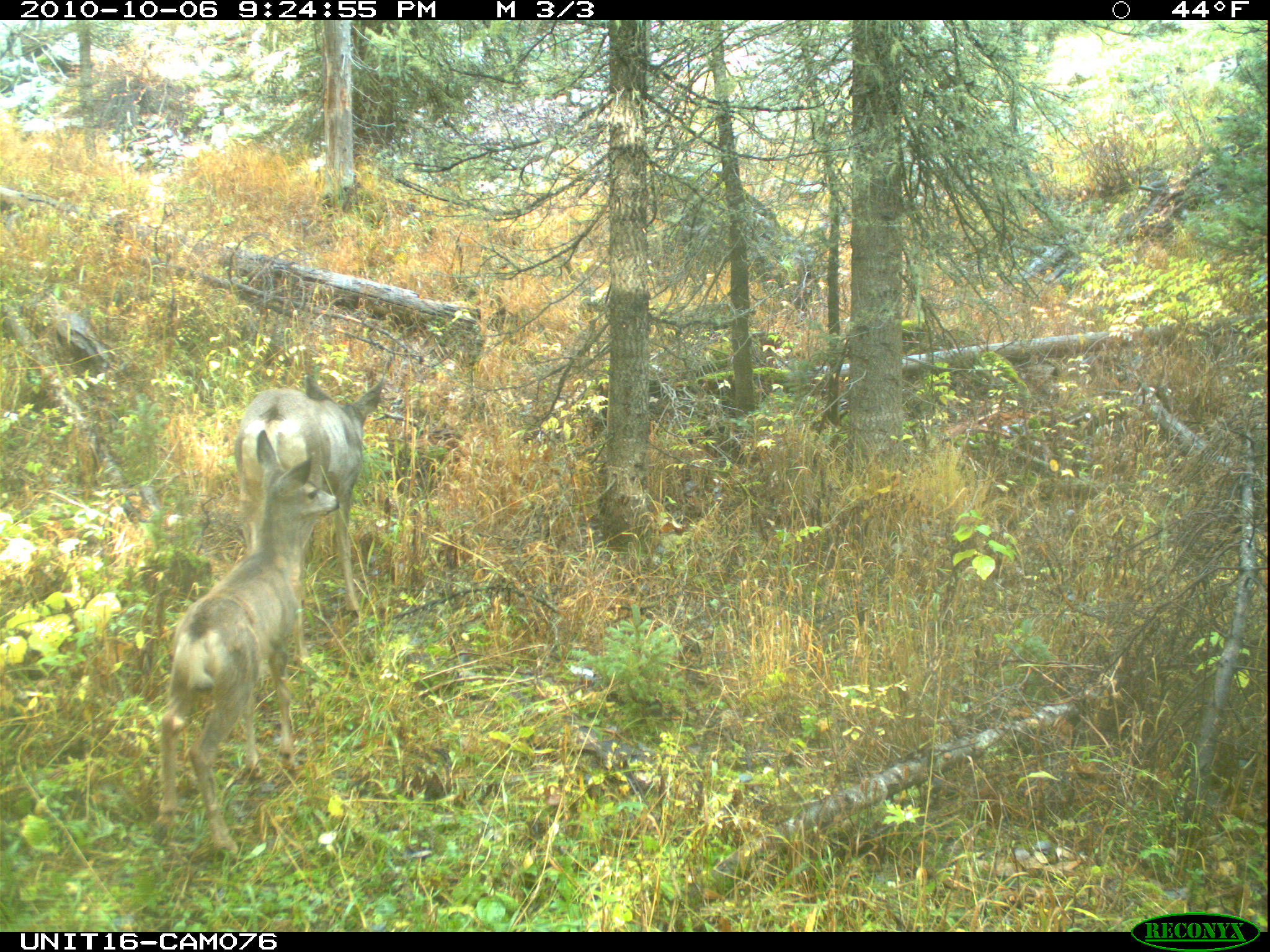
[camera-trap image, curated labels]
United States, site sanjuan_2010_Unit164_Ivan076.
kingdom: Animalia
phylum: Chordata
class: Mammalia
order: Artiodactyla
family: Cervidae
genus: Odocoileus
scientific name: Odocoileus hemionus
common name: mule deer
Odocoileus hemionus (mule deer).